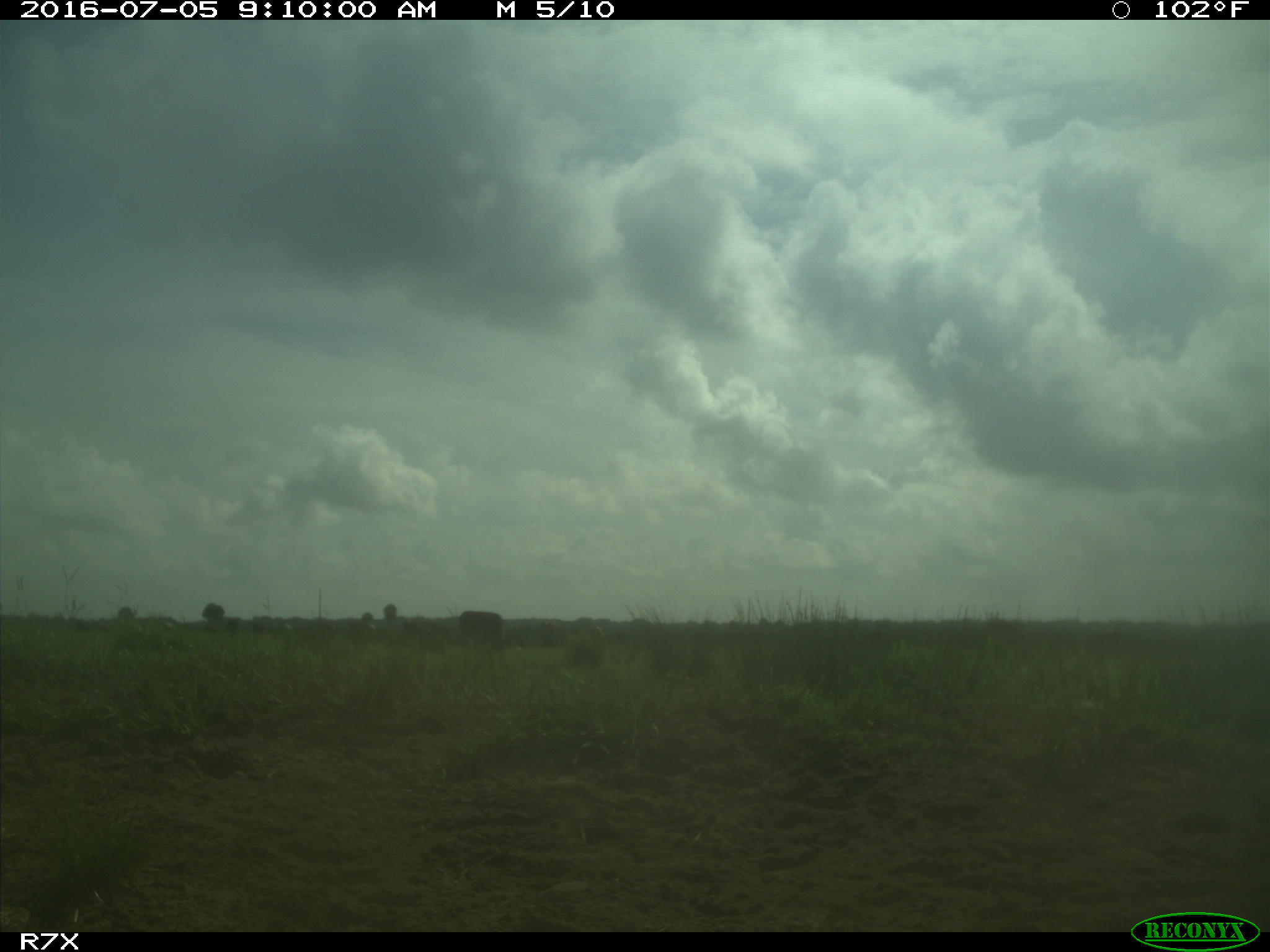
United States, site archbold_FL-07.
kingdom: Animalia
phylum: Chordata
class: Mammalia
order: Artiodactyla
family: Bovidae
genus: Bos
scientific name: Bos taurus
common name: domestic cow